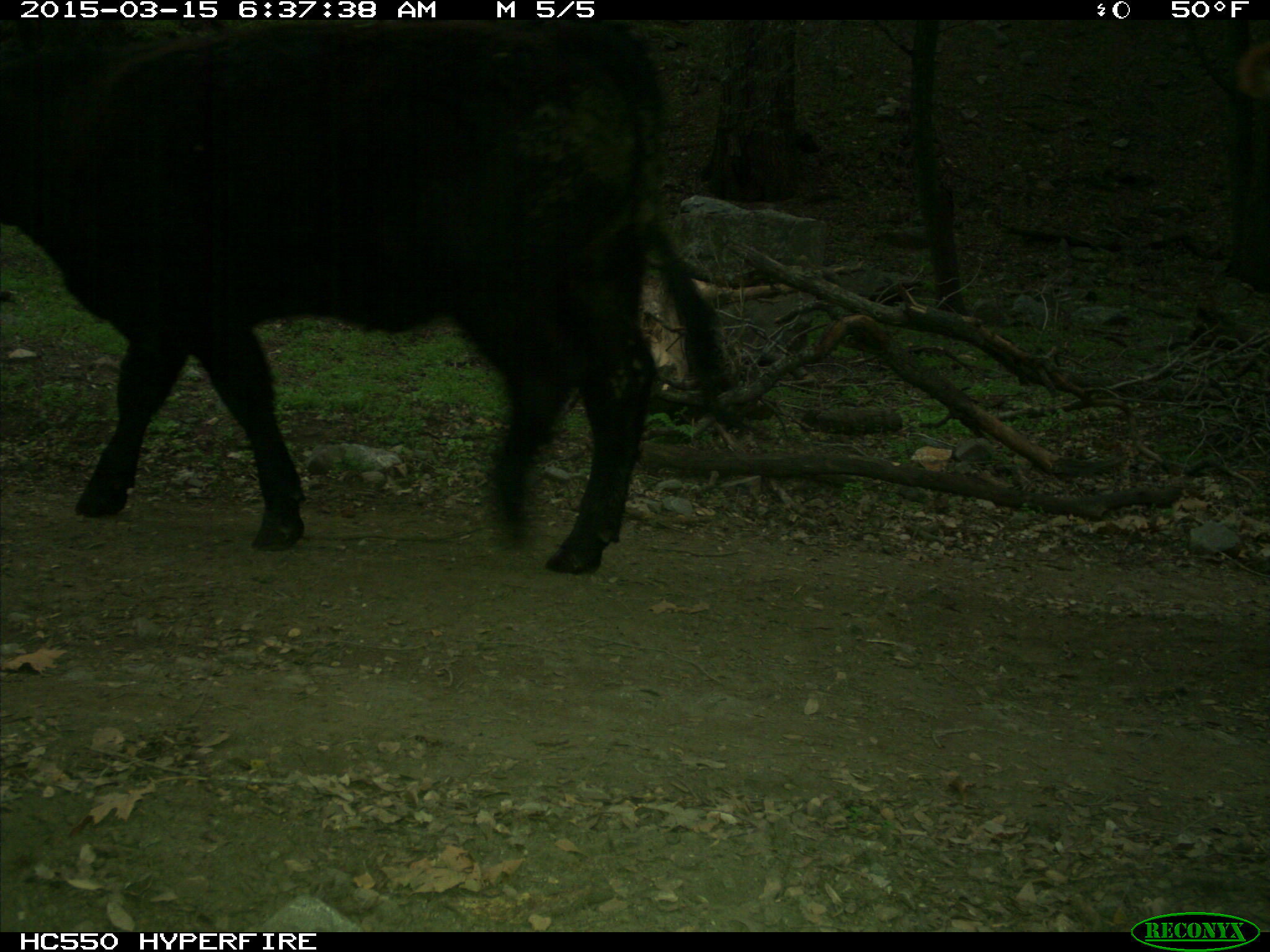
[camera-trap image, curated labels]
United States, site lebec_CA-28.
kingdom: Animalia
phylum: Chordata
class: Mammalia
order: Artiodactyla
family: Bovidae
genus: Bos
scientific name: Bos taurus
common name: domestic cow